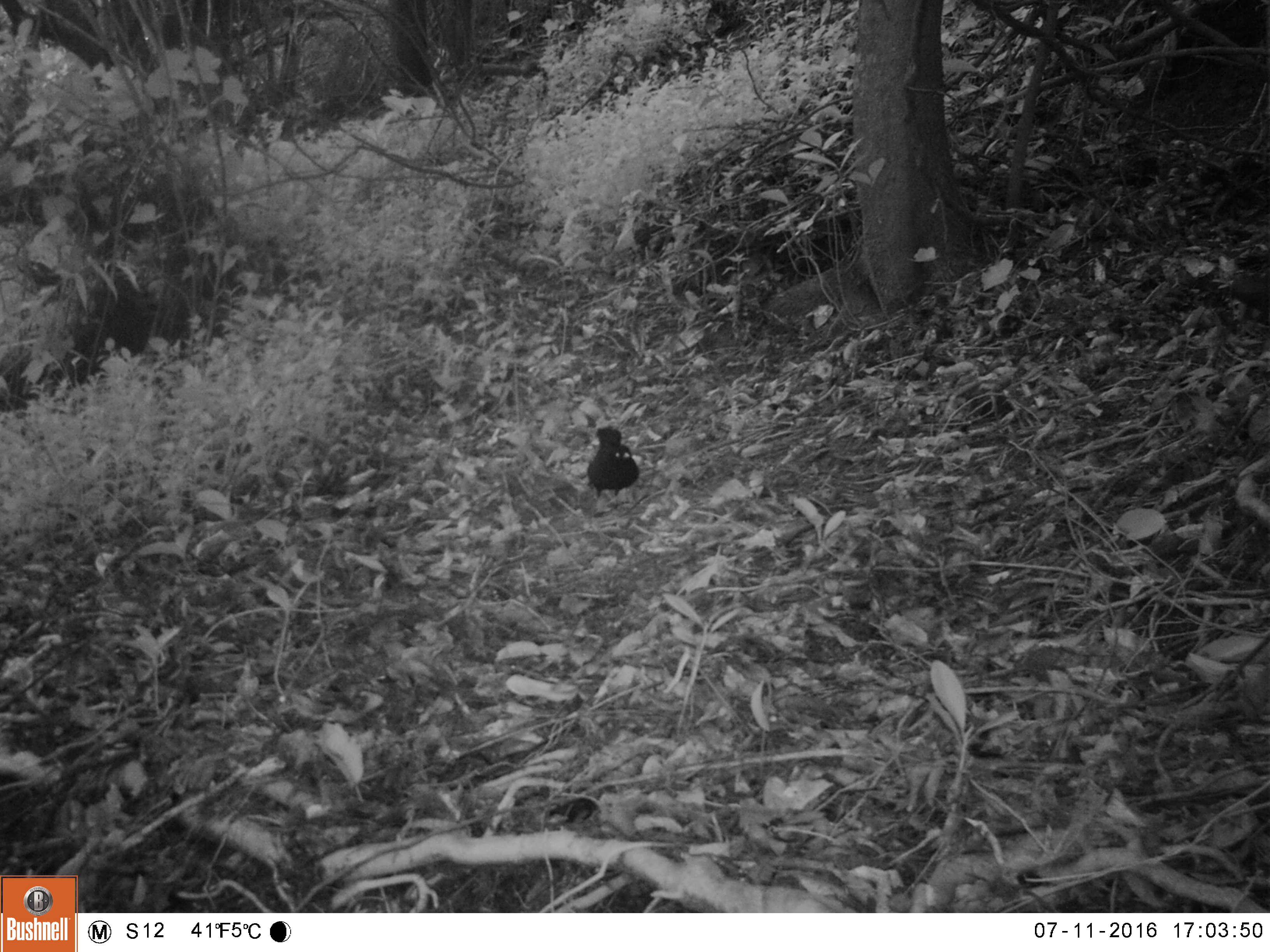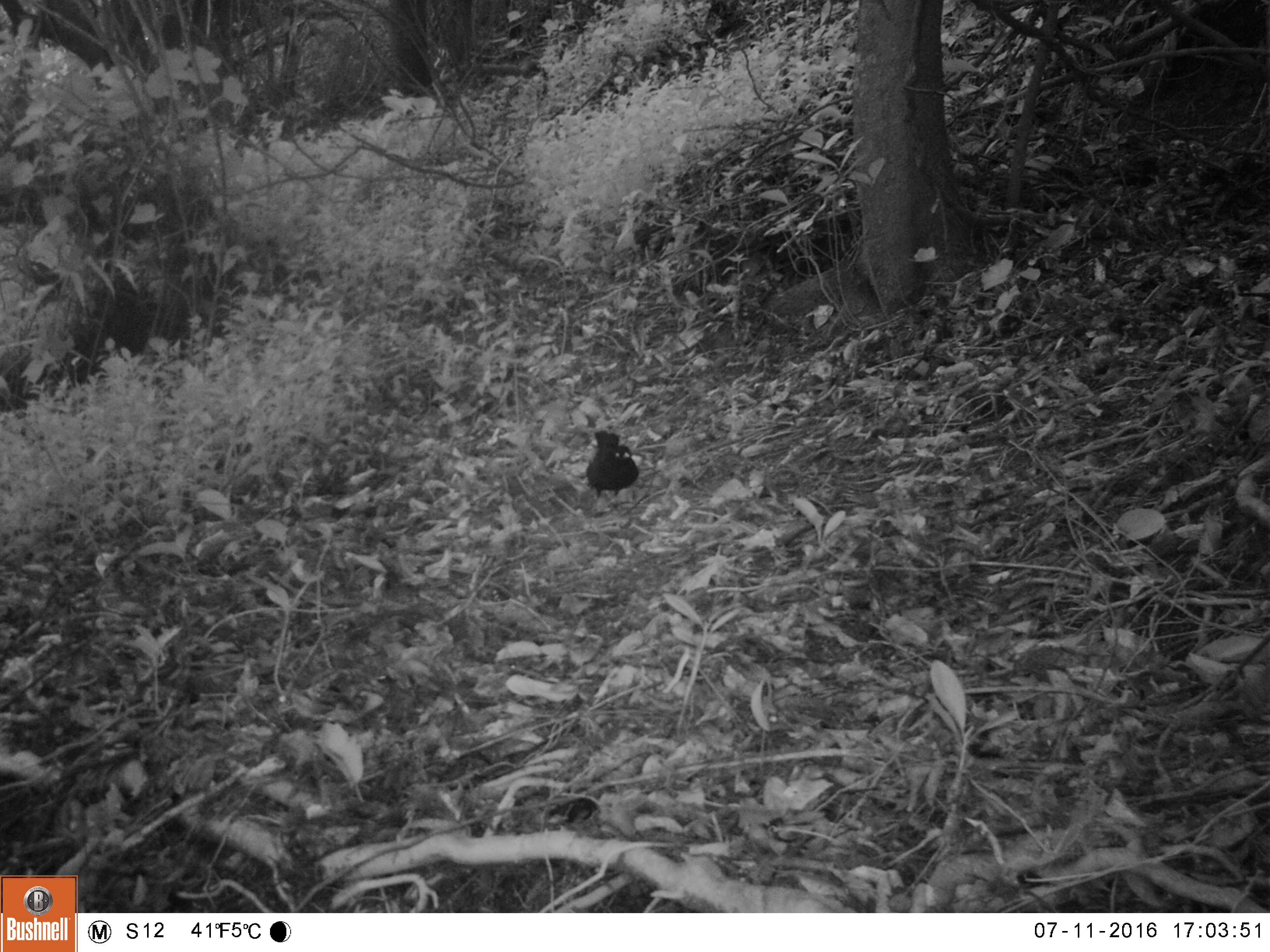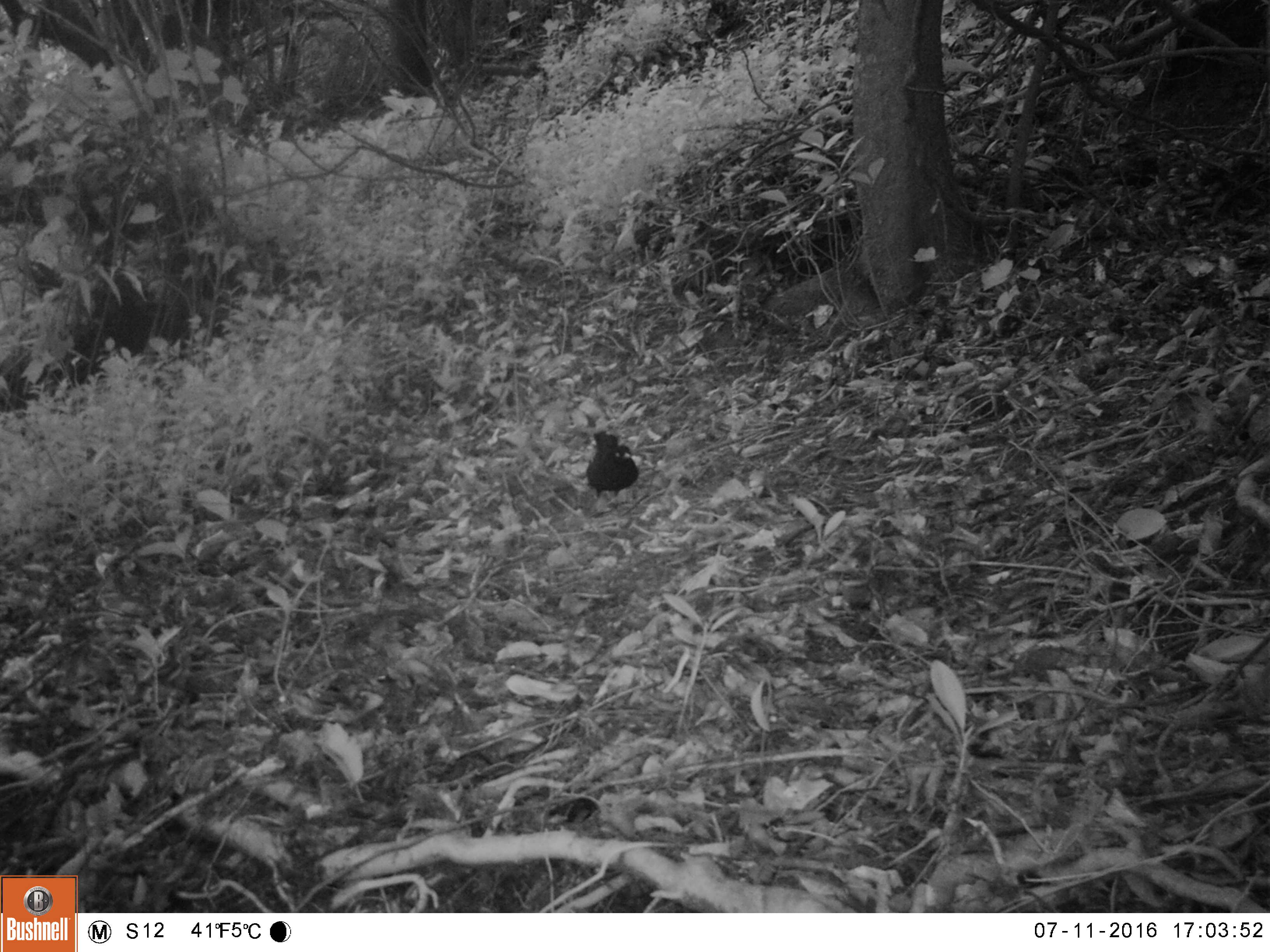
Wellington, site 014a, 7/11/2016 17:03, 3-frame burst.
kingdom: Animalia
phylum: Chordata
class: Aves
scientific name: Aves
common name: bird